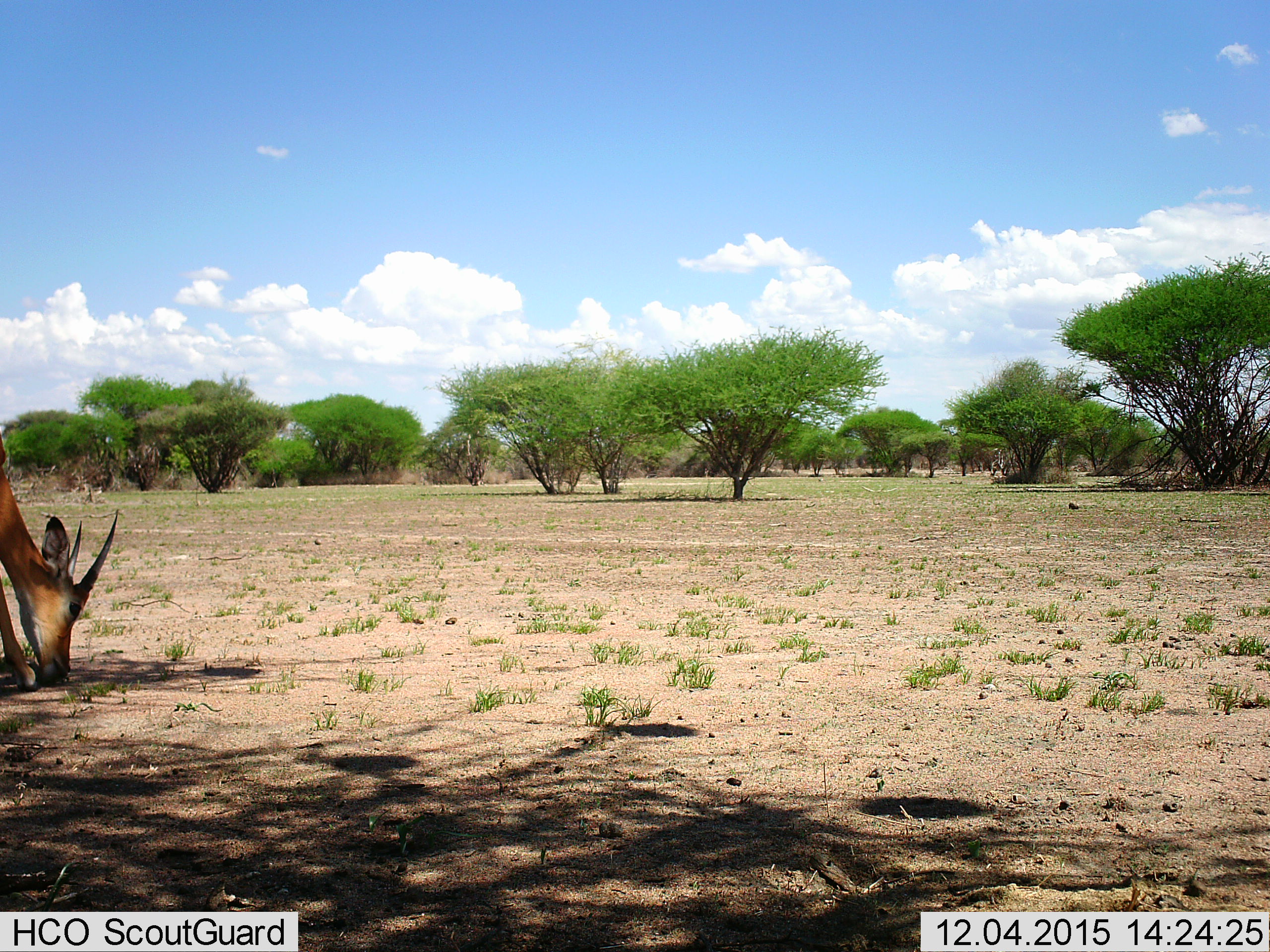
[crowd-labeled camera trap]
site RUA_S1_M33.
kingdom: Animalia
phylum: Chordata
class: Mammalia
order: Artiodactyla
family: Bovidae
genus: Aepyceros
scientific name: Aepyceros melampus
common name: impala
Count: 1.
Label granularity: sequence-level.